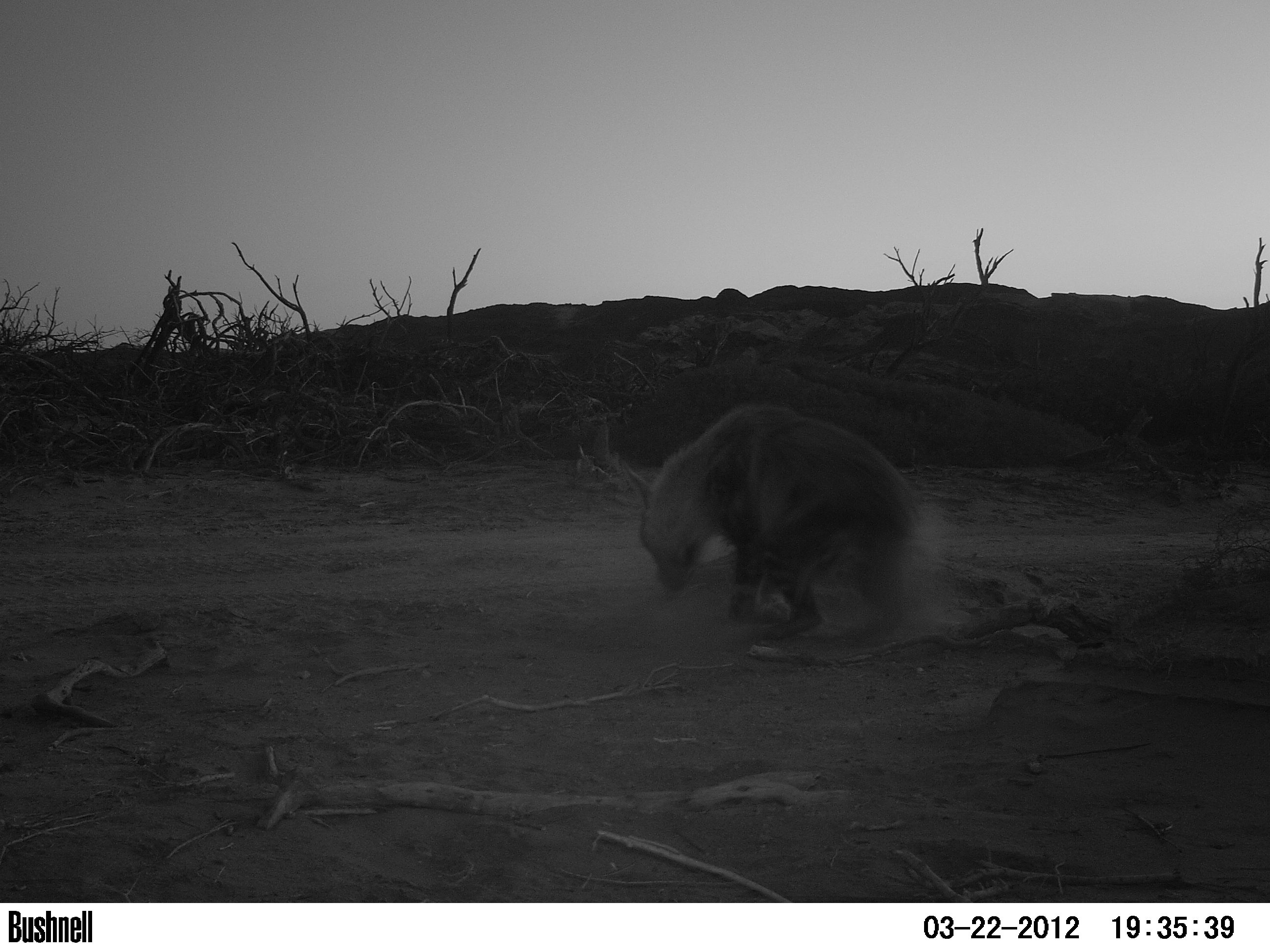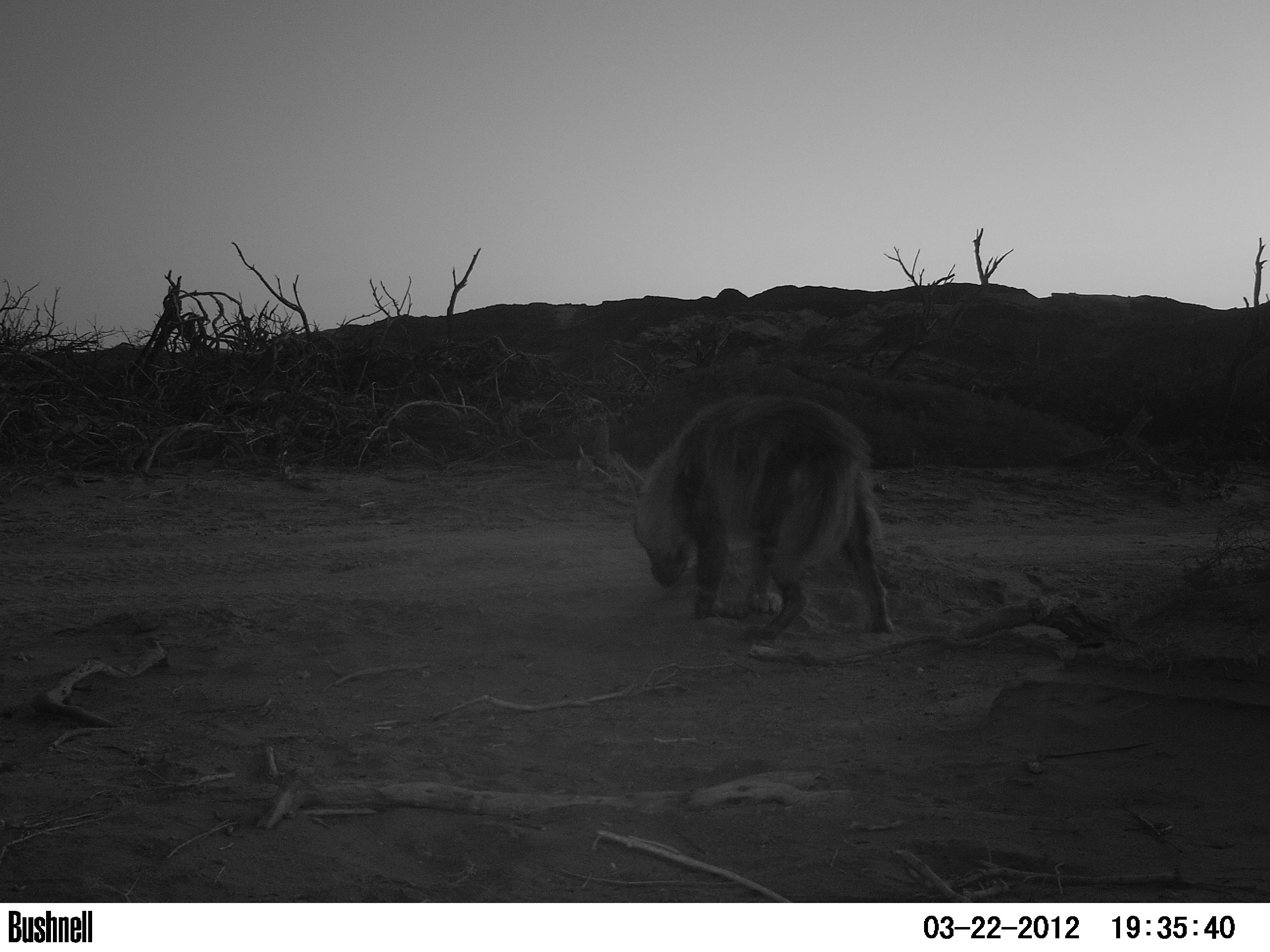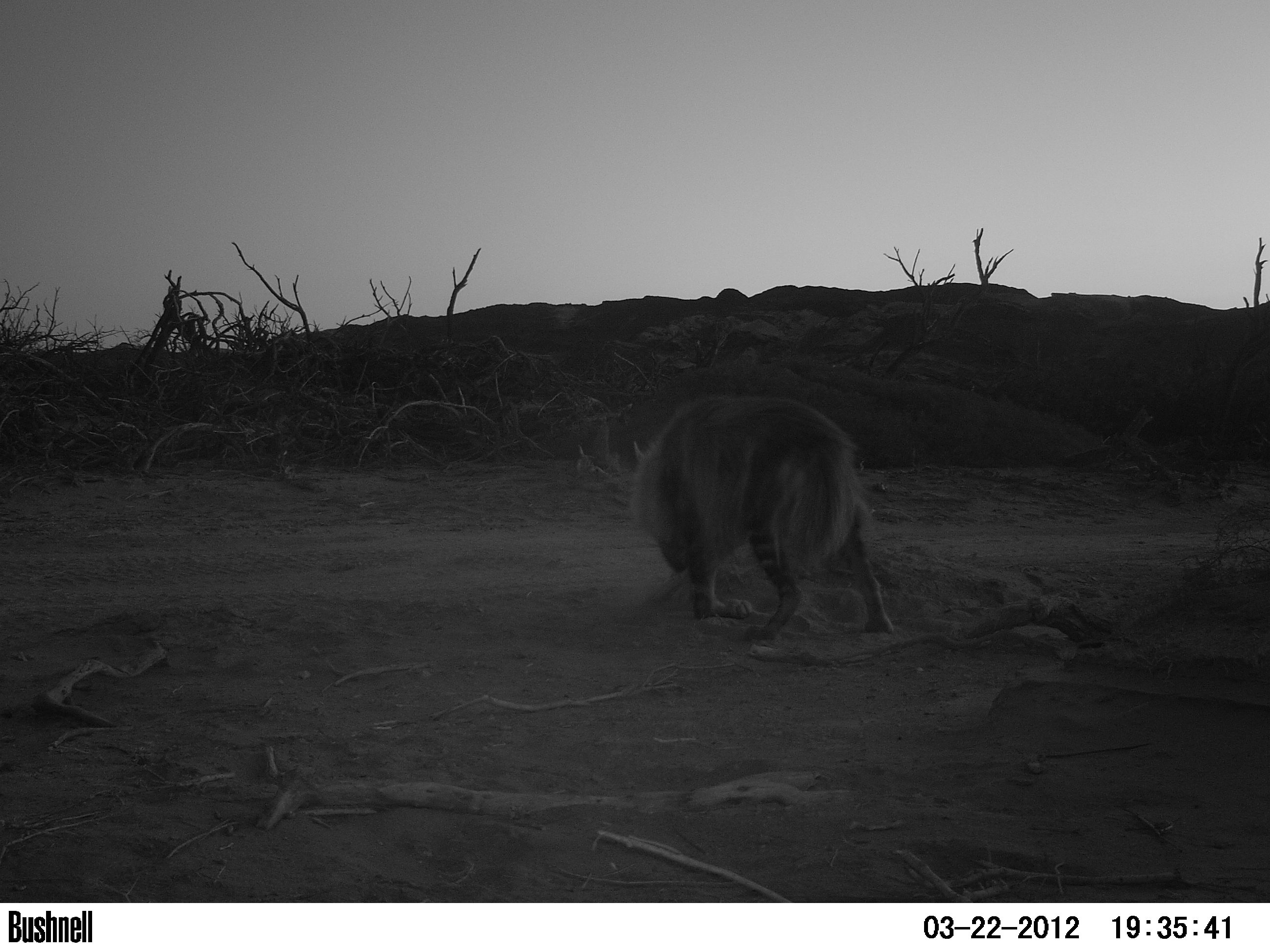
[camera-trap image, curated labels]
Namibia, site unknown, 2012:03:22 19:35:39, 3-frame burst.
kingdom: Animalia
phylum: Chordata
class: Mammalia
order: Carnivora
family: Hyaenidae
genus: Parahyaena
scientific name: Parahyaena brunnea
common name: brown hyena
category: hyaena brunnea